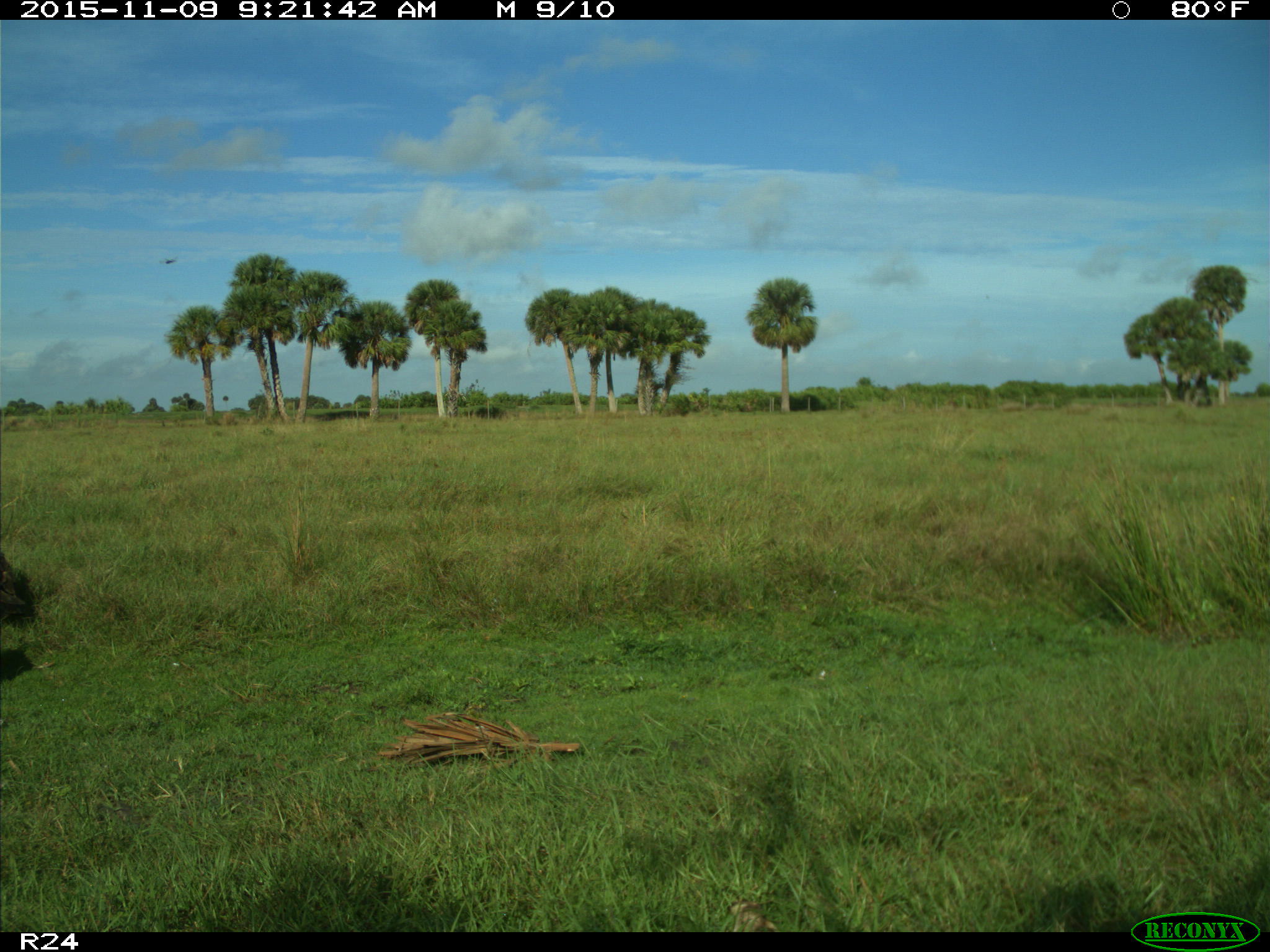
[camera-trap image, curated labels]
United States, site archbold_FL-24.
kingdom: Animalia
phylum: Chordata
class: Aves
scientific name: Aves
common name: birds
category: unidentified bird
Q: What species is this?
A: Unidentified bird (birds) (Aves).